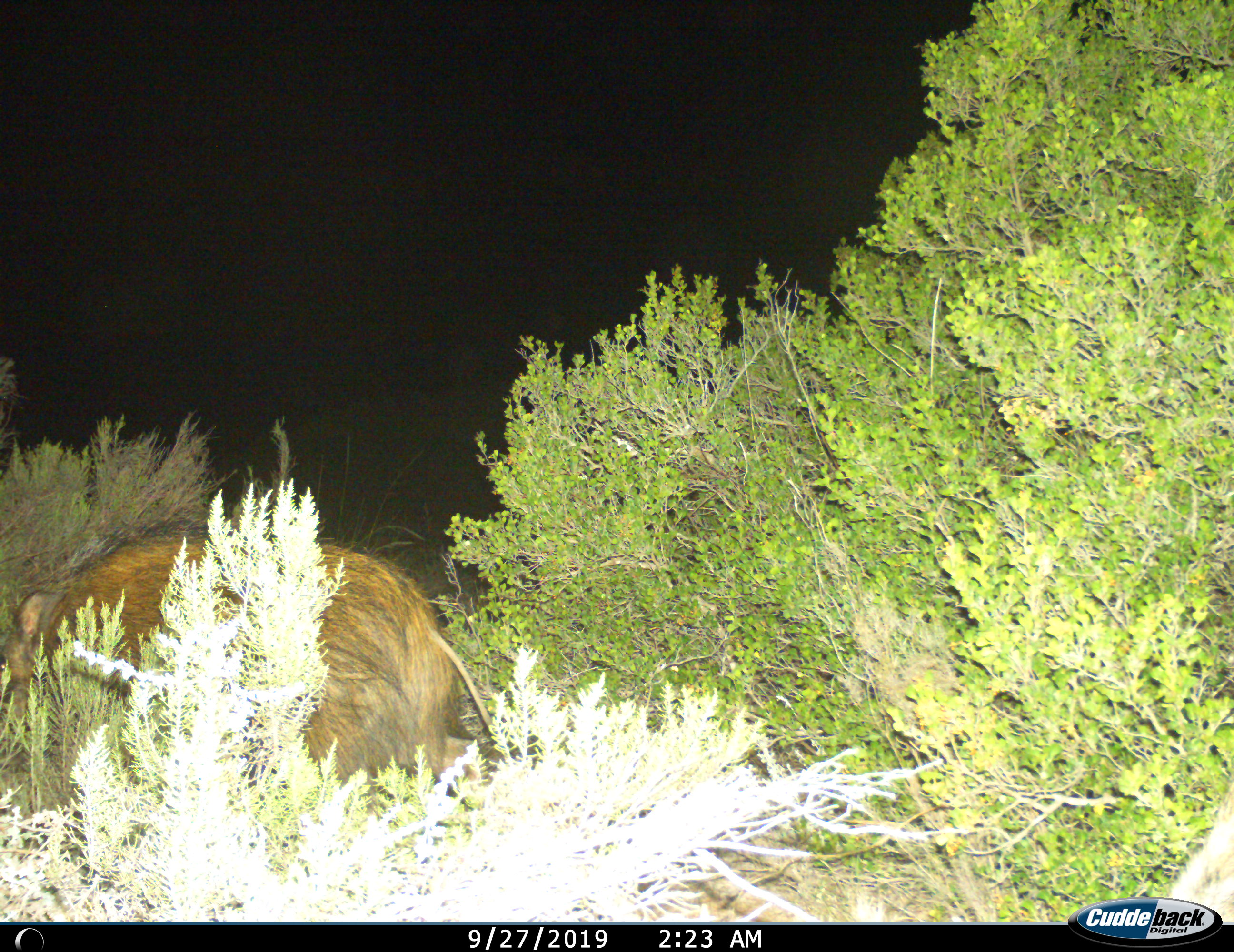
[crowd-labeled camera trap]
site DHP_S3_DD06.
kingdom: Animalia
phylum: Chordata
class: Mammalia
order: Artiodactyla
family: Suidae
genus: Potamochoerus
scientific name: Potamochoerus larvatus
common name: bushpig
Bushpig (Potamochoerus larvatus), count 1. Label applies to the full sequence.